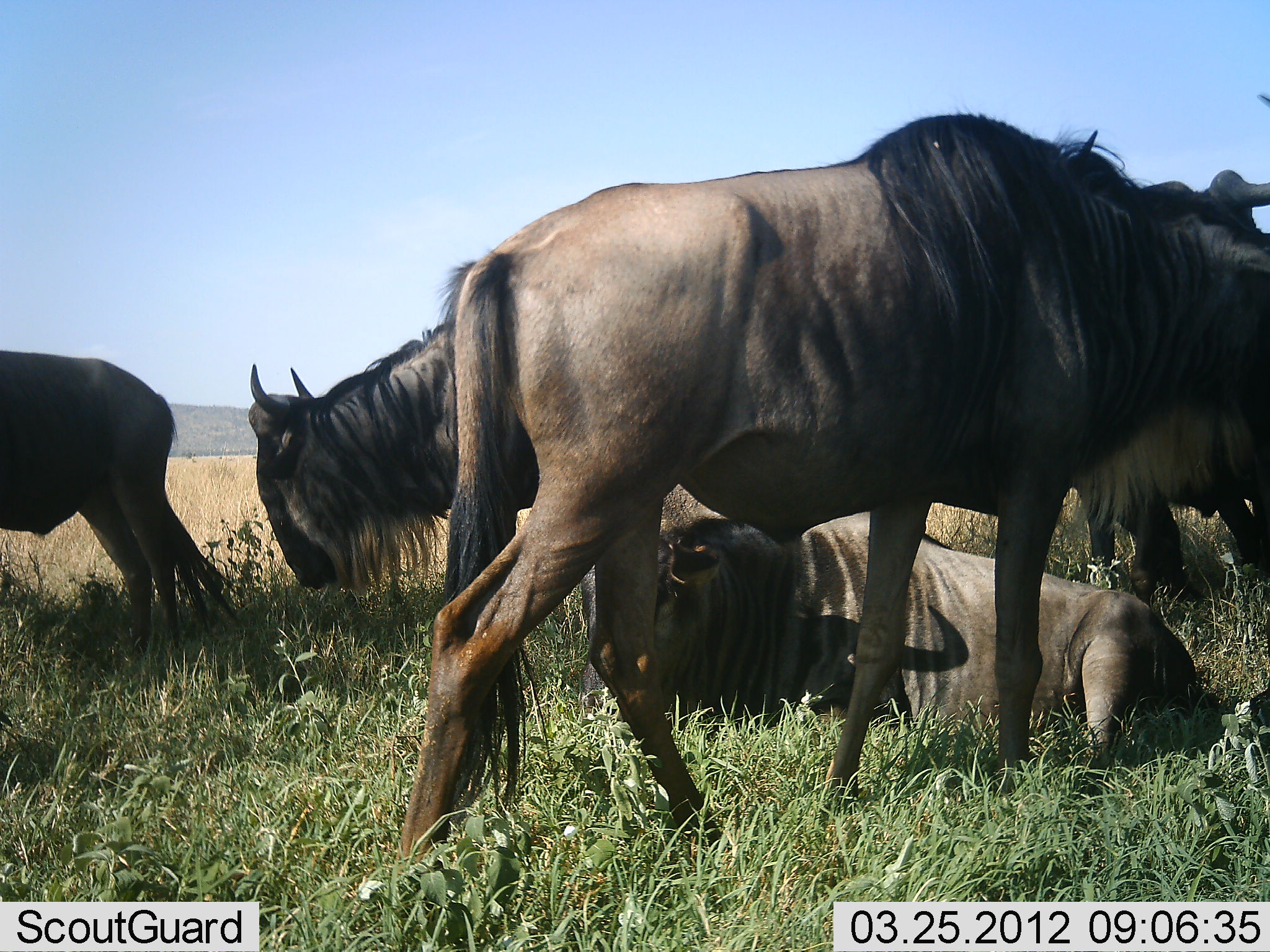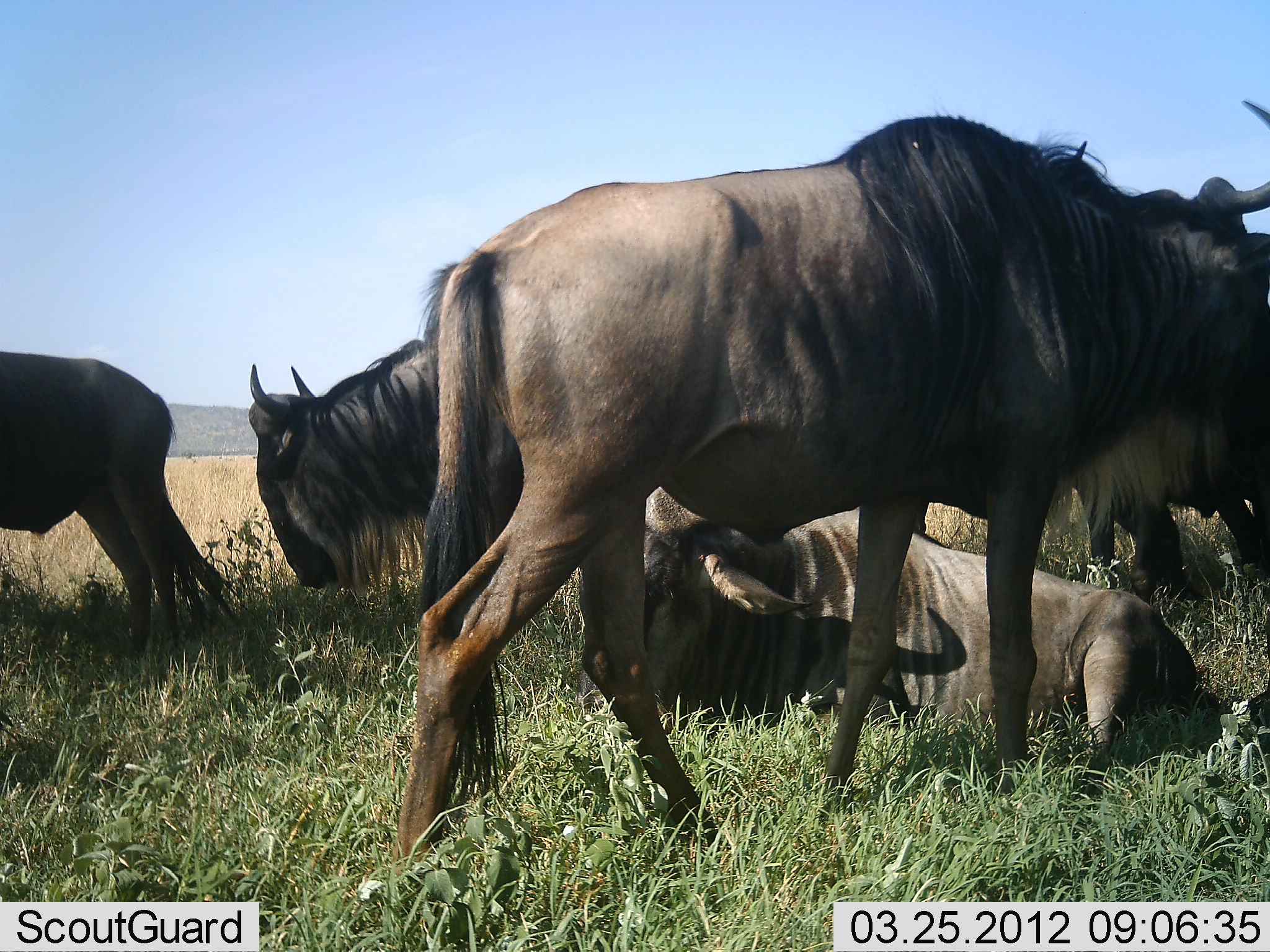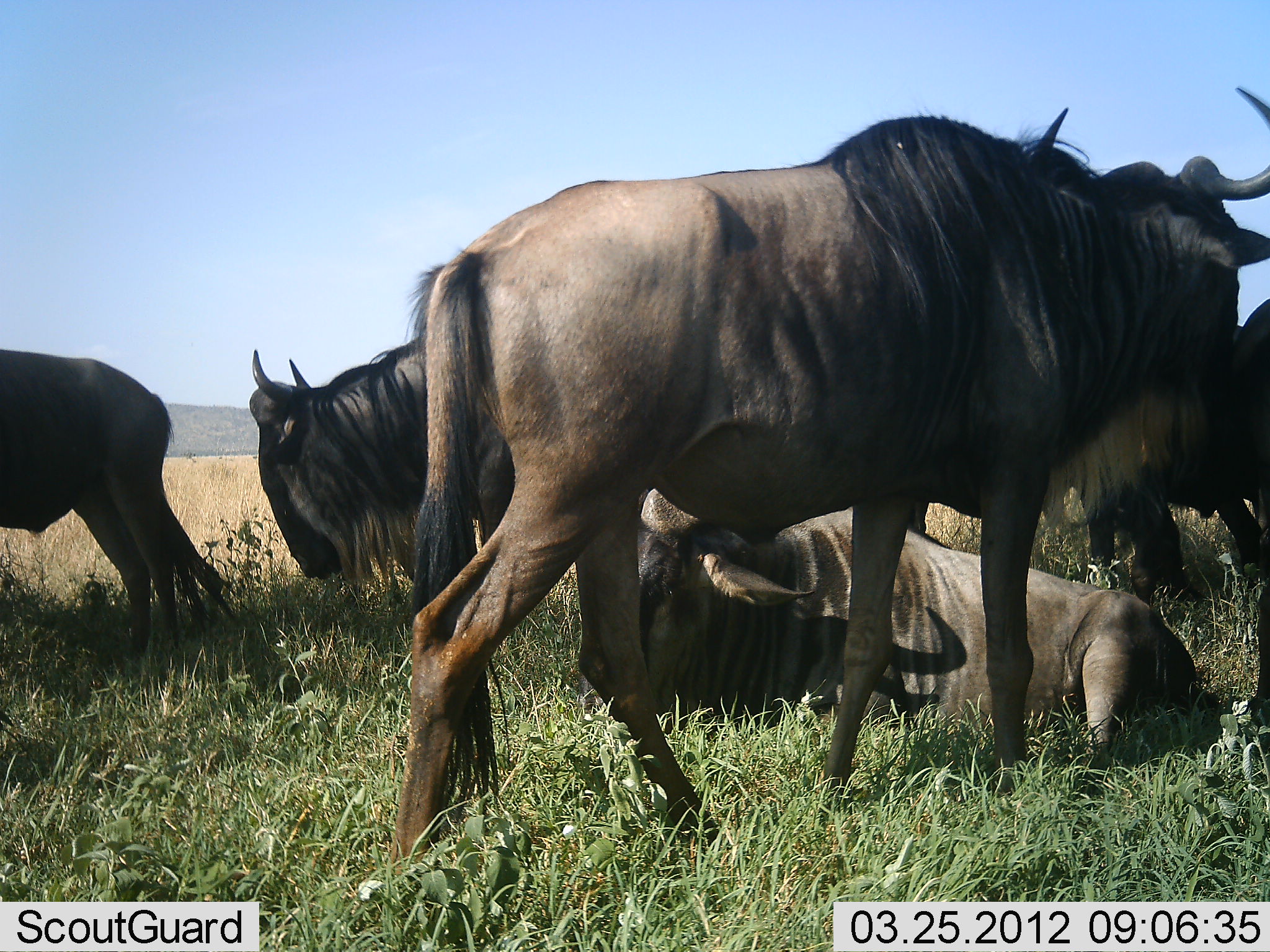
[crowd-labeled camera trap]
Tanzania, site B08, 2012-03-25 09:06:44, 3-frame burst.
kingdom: Animalia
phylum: Chordata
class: Mammalia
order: Artiodactyla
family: Bovidae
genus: Connochaetes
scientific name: Connochaetes taurinus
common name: blue wildebeest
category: wildebeest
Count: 5.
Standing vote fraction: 80%.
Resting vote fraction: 90%.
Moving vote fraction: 7%.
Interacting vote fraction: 0%.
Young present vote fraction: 0%.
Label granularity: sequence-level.